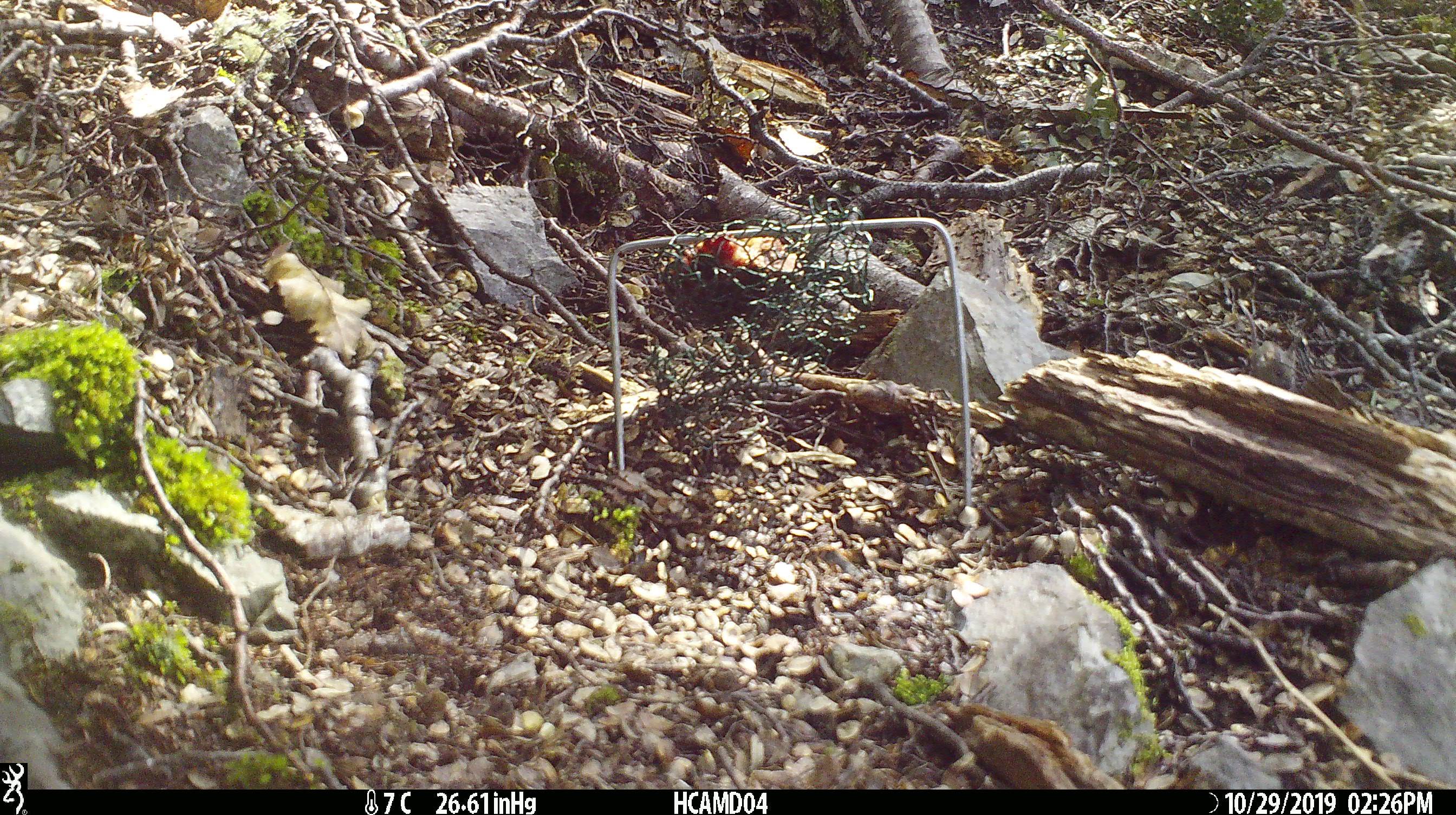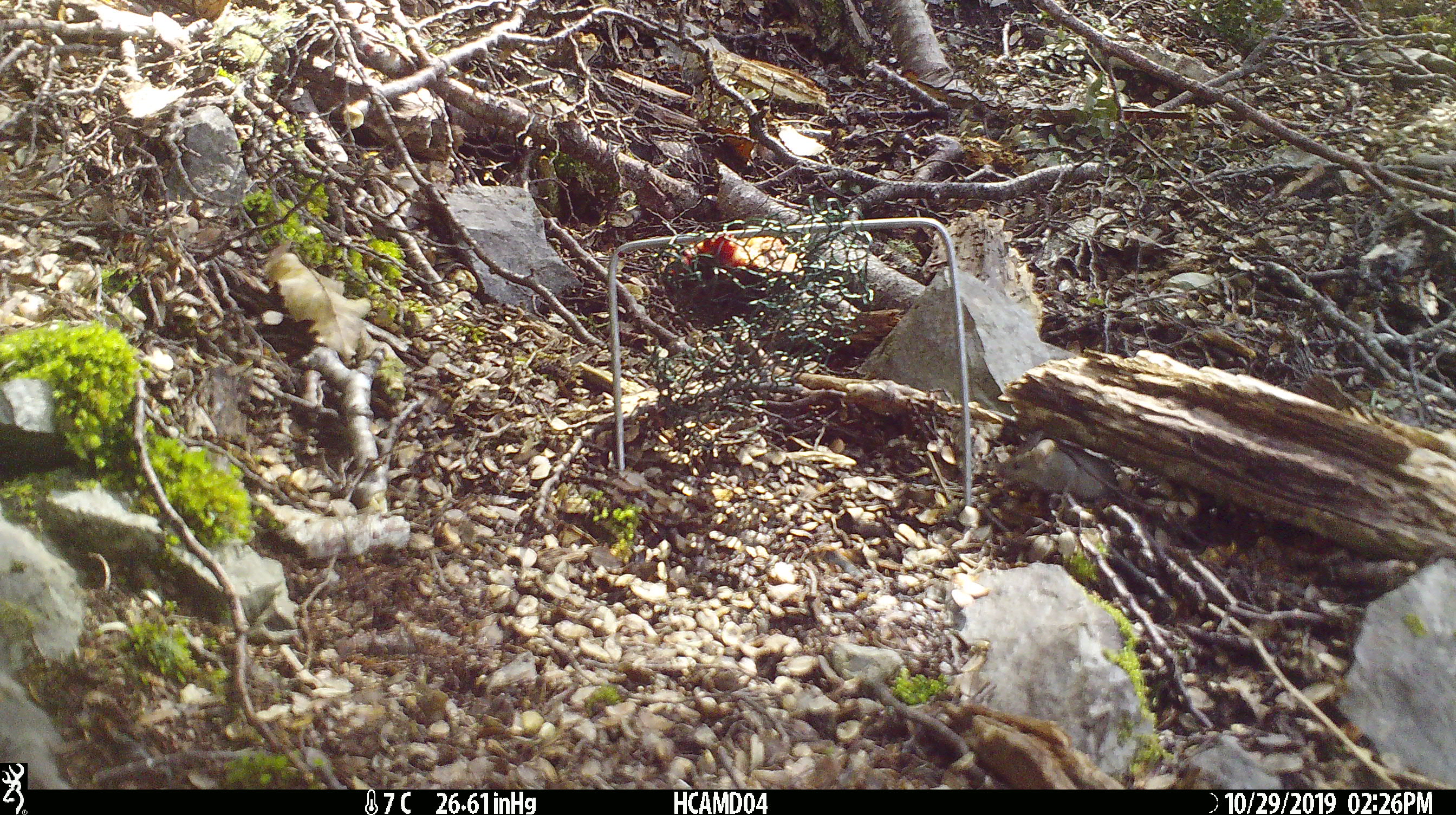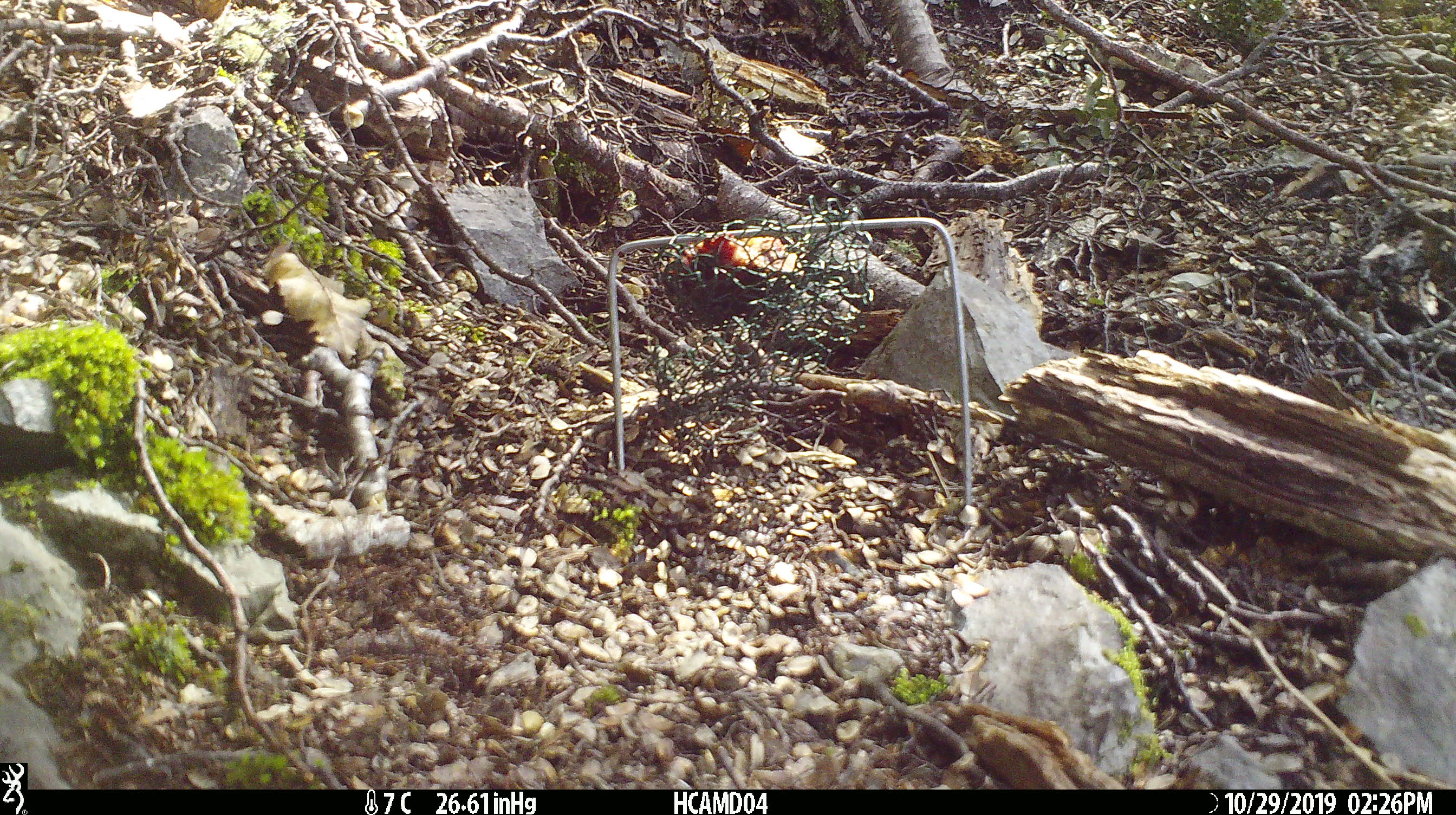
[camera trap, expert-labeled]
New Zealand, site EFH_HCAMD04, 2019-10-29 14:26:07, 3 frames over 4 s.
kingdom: Animalia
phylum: Chordata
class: Mammalia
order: Rodentia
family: Muridae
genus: Mus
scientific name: Mus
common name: mouse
Mouse (Mus).